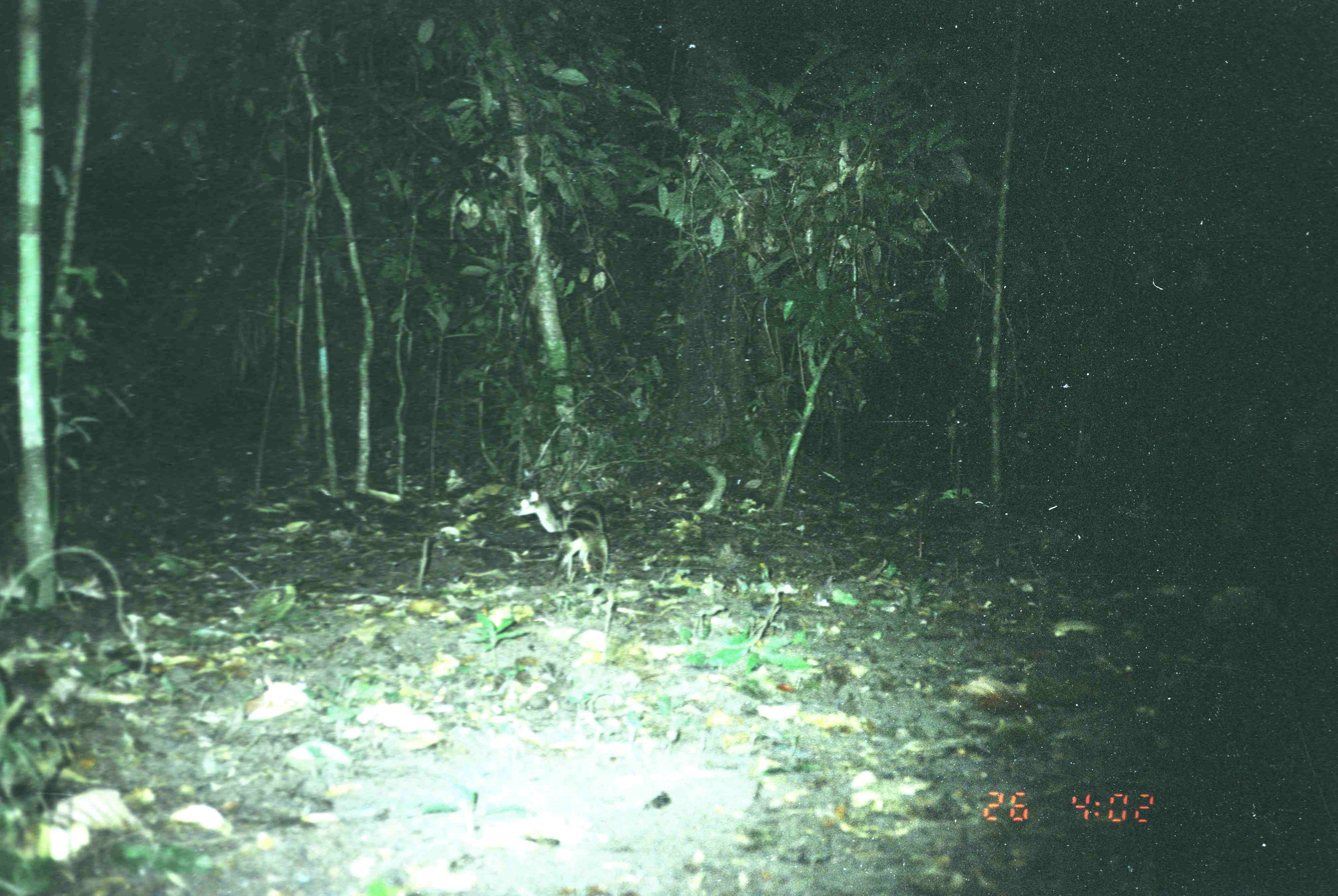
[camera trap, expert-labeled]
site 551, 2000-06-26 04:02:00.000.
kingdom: Animalia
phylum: Chordata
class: Mammalia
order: Carnivora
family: Viverridae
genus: Hemigalus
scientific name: Hemigalus derbyanus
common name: banded civet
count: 1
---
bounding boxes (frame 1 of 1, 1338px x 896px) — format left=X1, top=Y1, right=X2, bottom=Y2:
hemigalus derbyanus: left=506, top=490, right=608, bottom=584